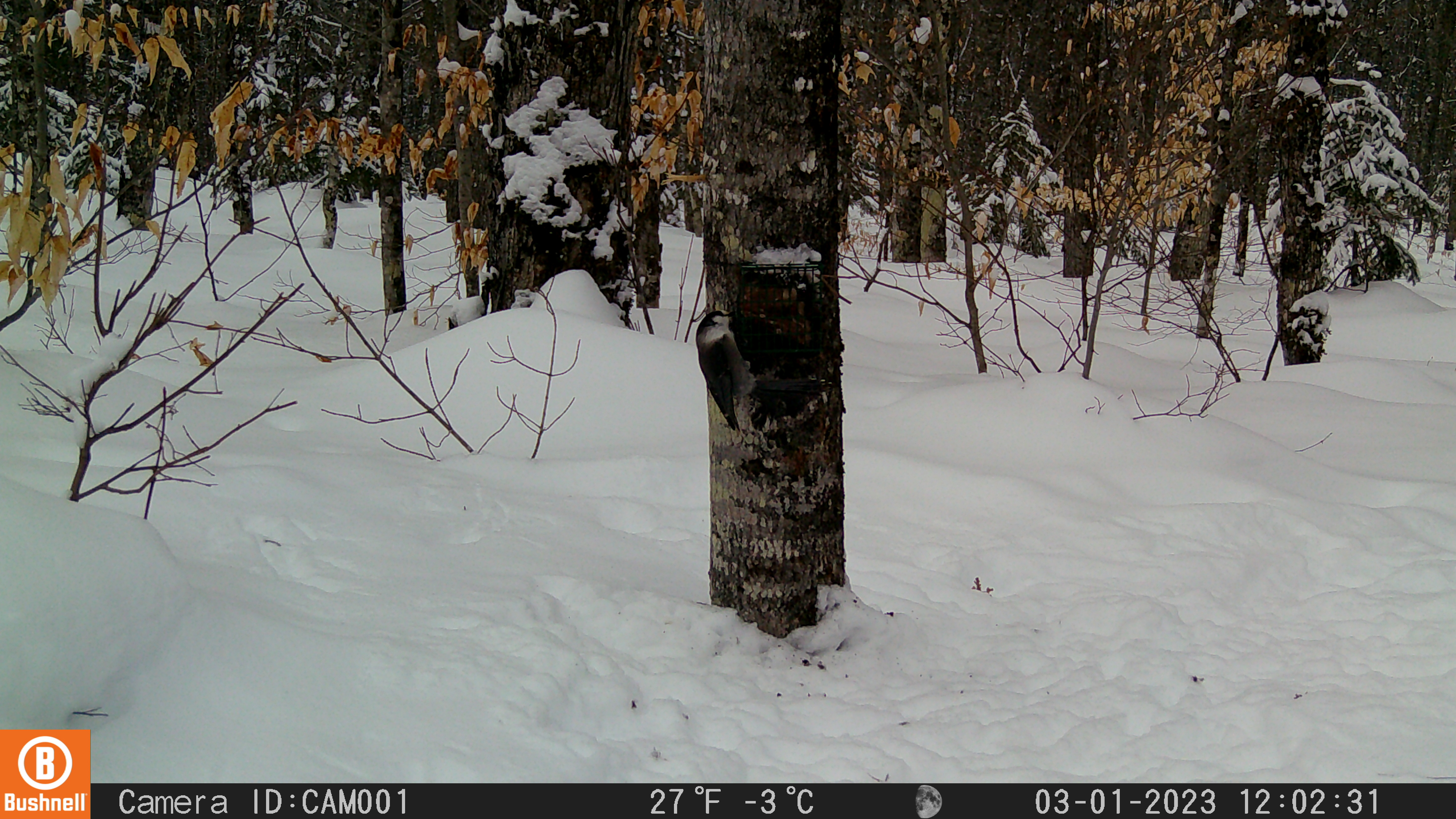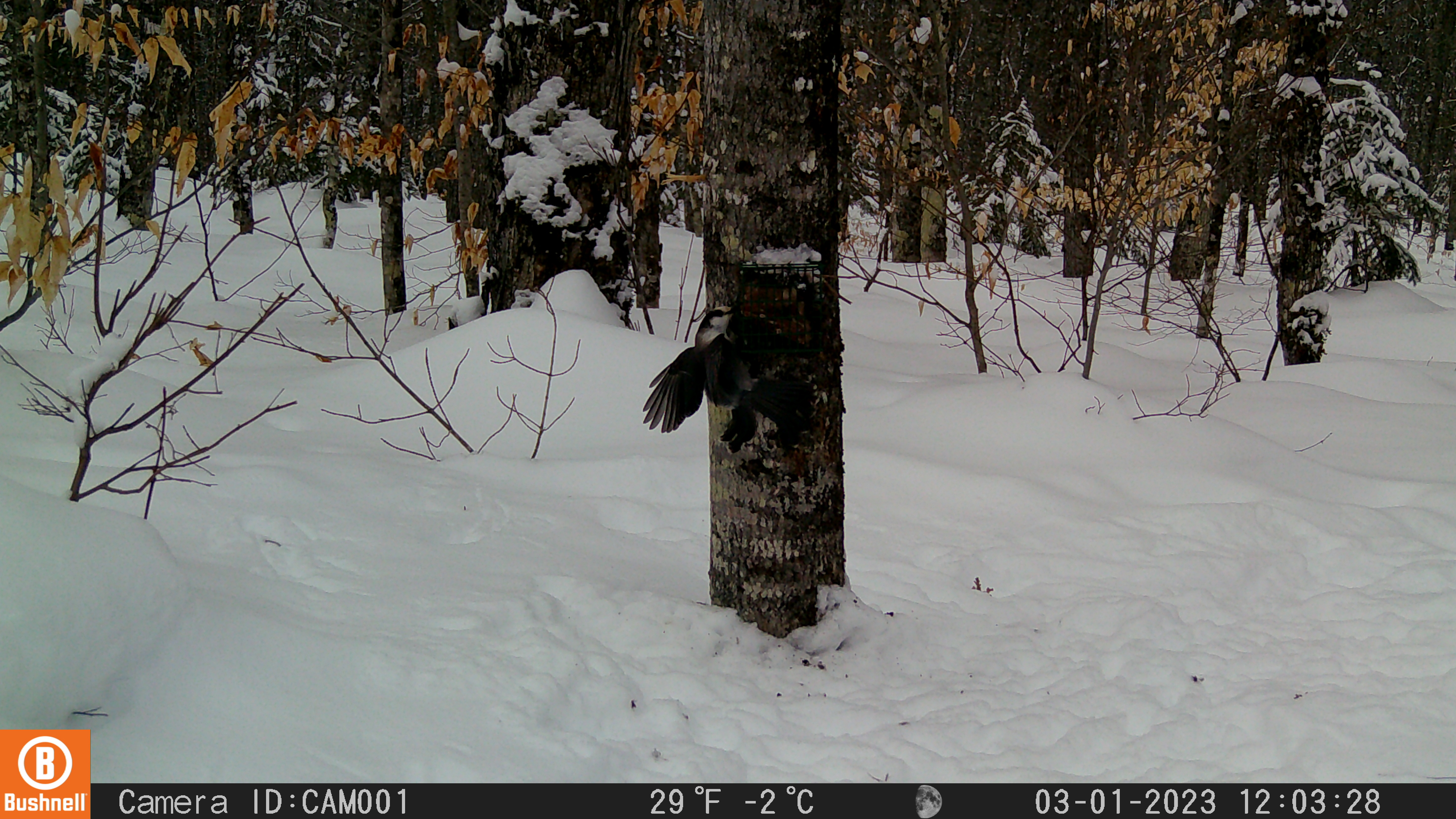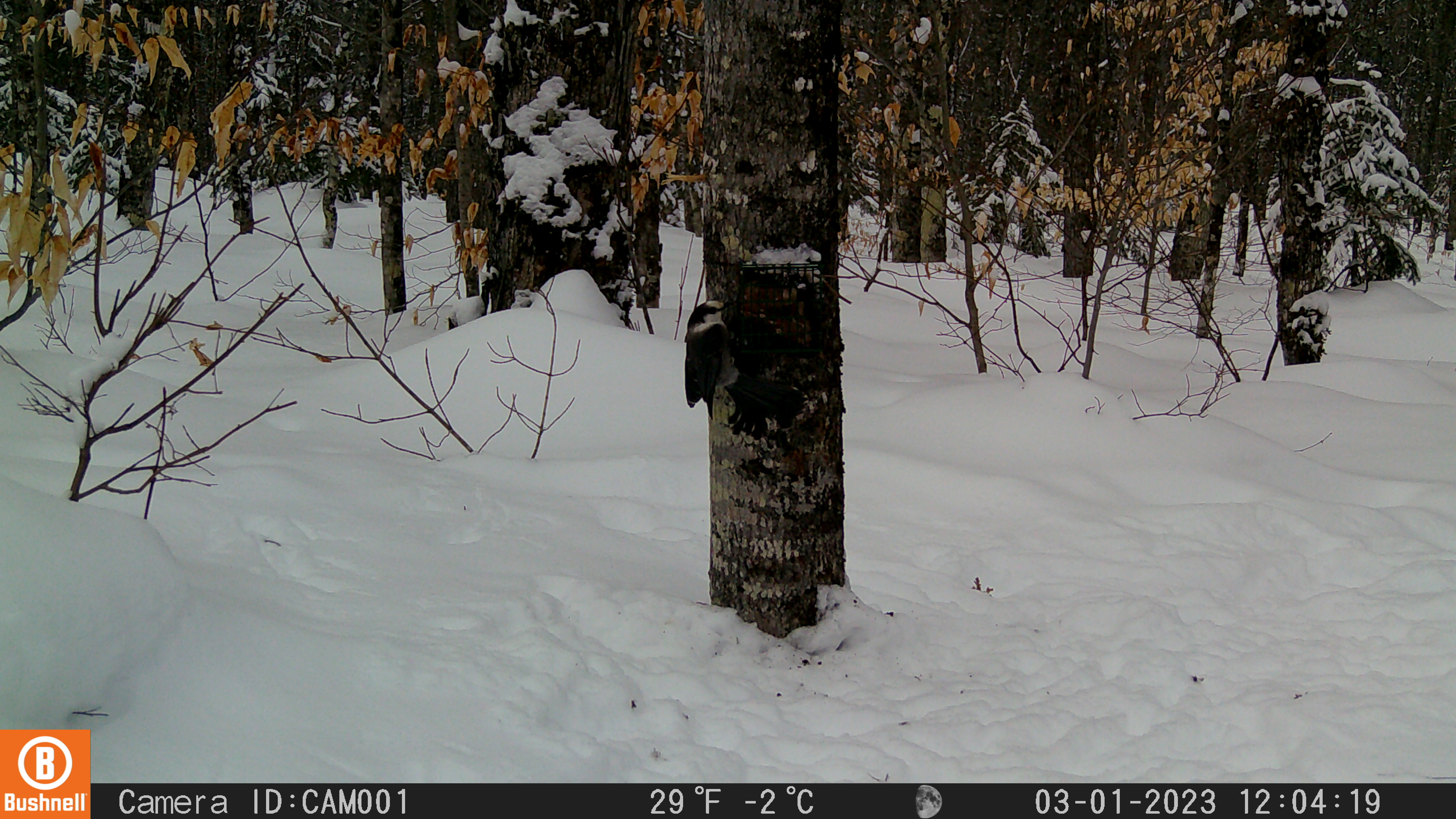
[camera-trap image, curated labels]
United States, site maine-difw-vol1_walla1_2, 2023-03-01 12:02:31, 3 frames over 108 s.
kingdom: Animalia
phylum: Chordata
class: Aves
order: Passeriformes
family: Corvidae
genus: Perisoreus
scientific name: Perisoreus canadensis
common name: canada jay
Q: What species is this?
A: Canada jay (Perisoreus canadensis).